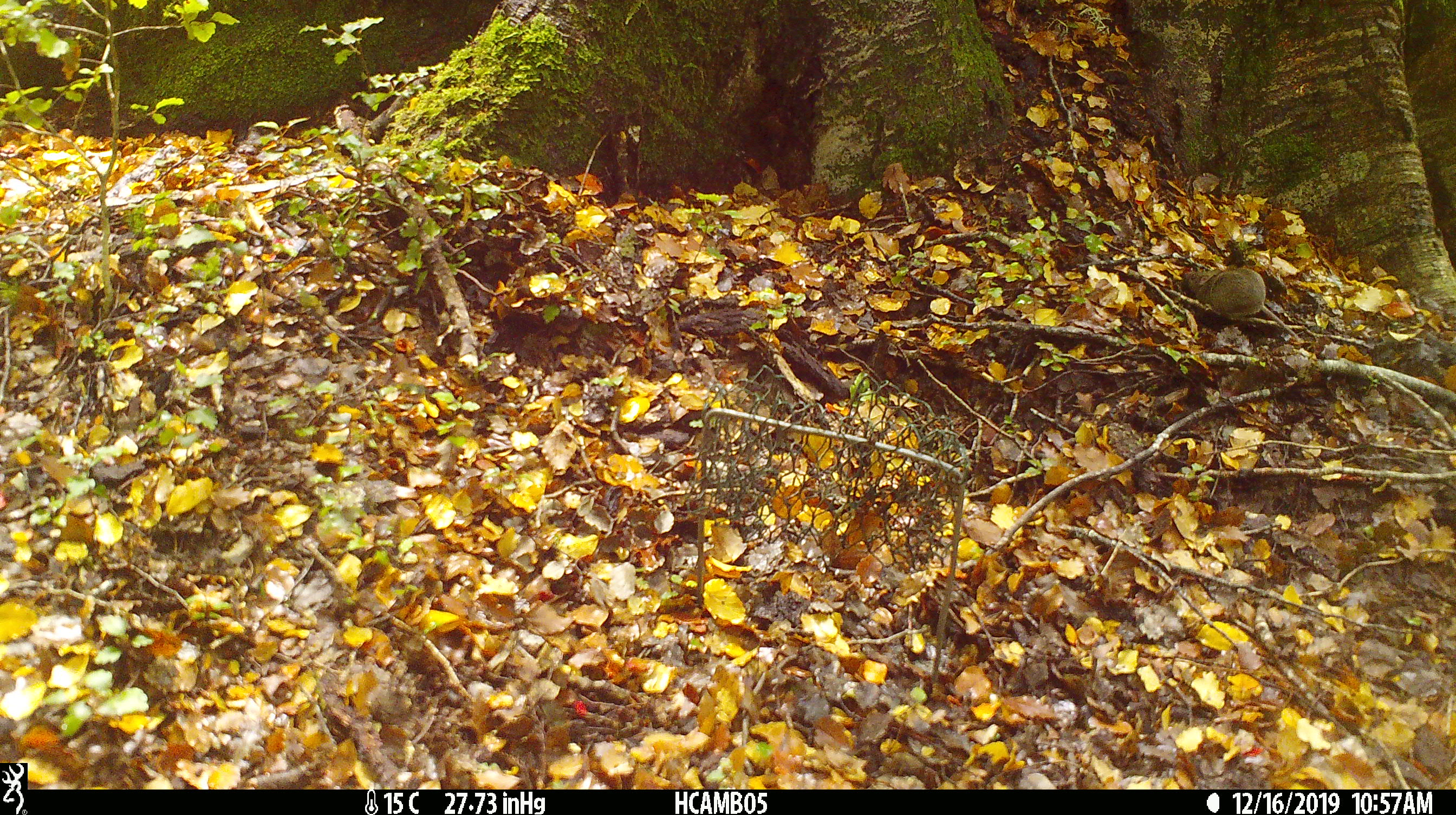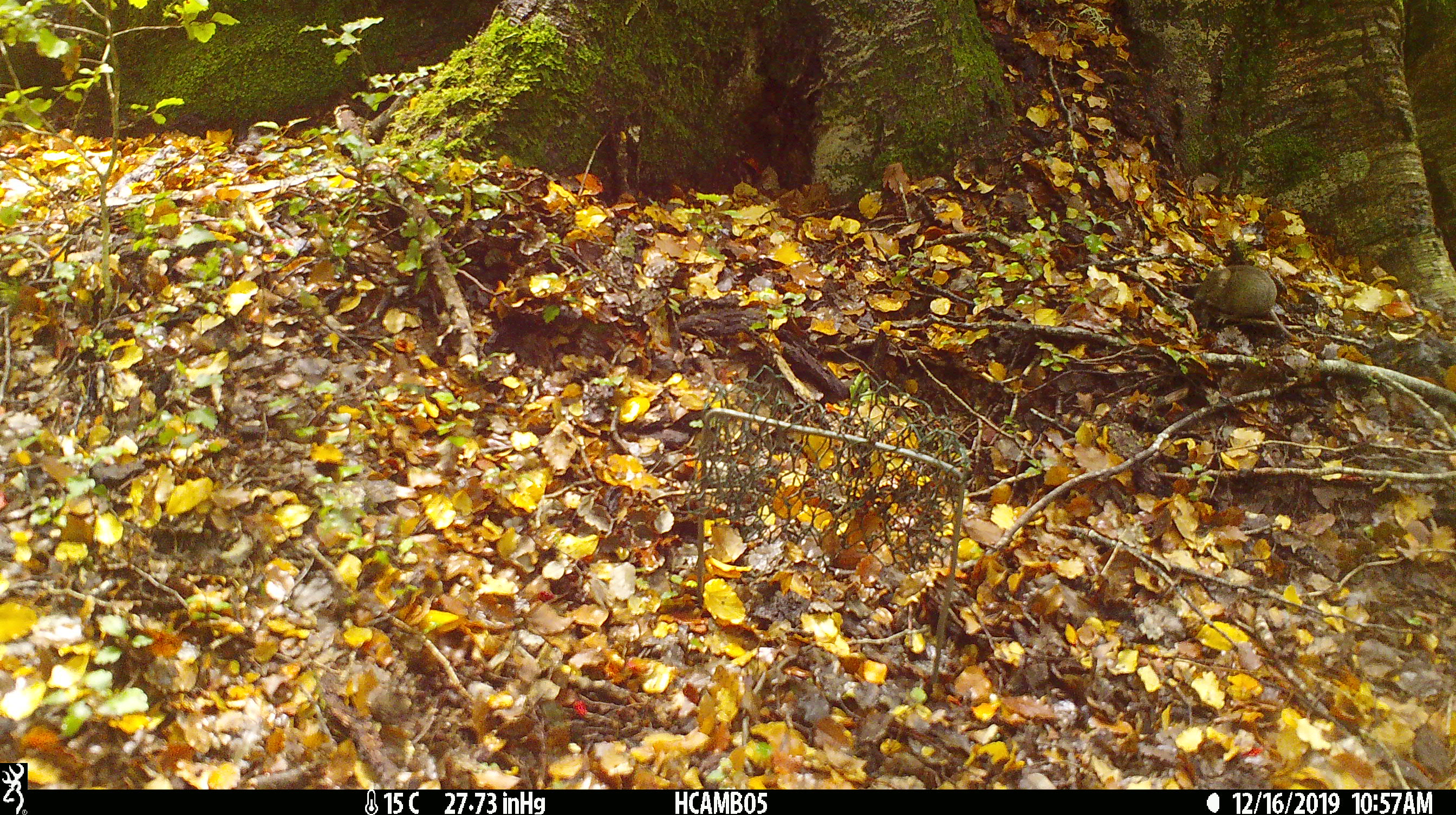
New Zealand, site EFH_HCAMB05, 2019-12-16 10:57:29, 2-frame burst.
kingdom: Animalia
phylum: Chordata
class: Mammalia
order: Rodentia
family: Muridae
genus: Mus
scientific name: Mus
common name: mouse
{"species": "mouse (Mus)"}